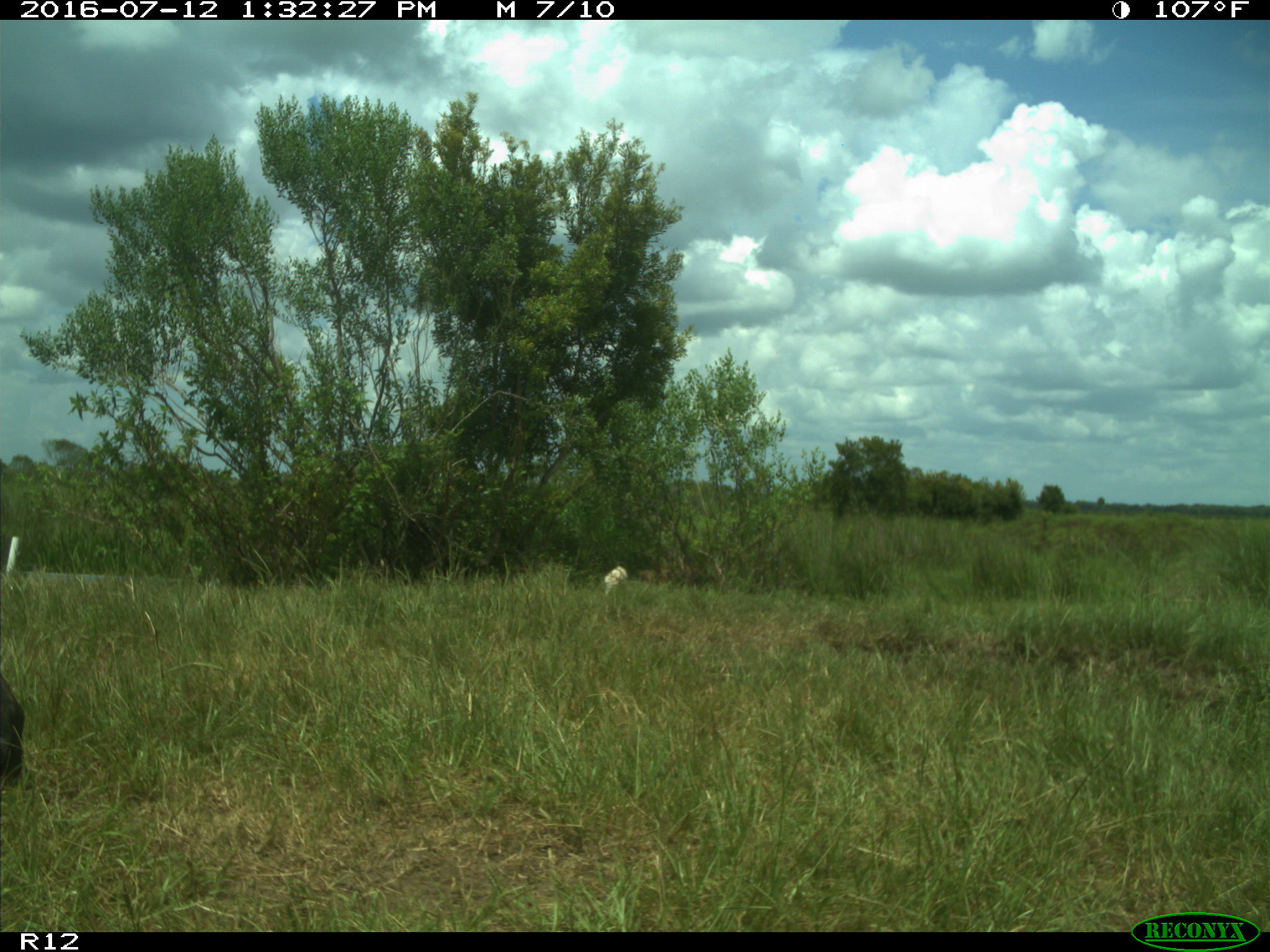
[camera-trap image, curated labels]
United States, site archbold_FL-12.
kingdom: Animalia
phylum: Chordata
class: Mammalia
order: Artiodactyla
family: Bovidae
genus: Bos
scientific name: Bos taurus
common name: domestic cow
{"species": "Bos taurus (domestic cow)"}